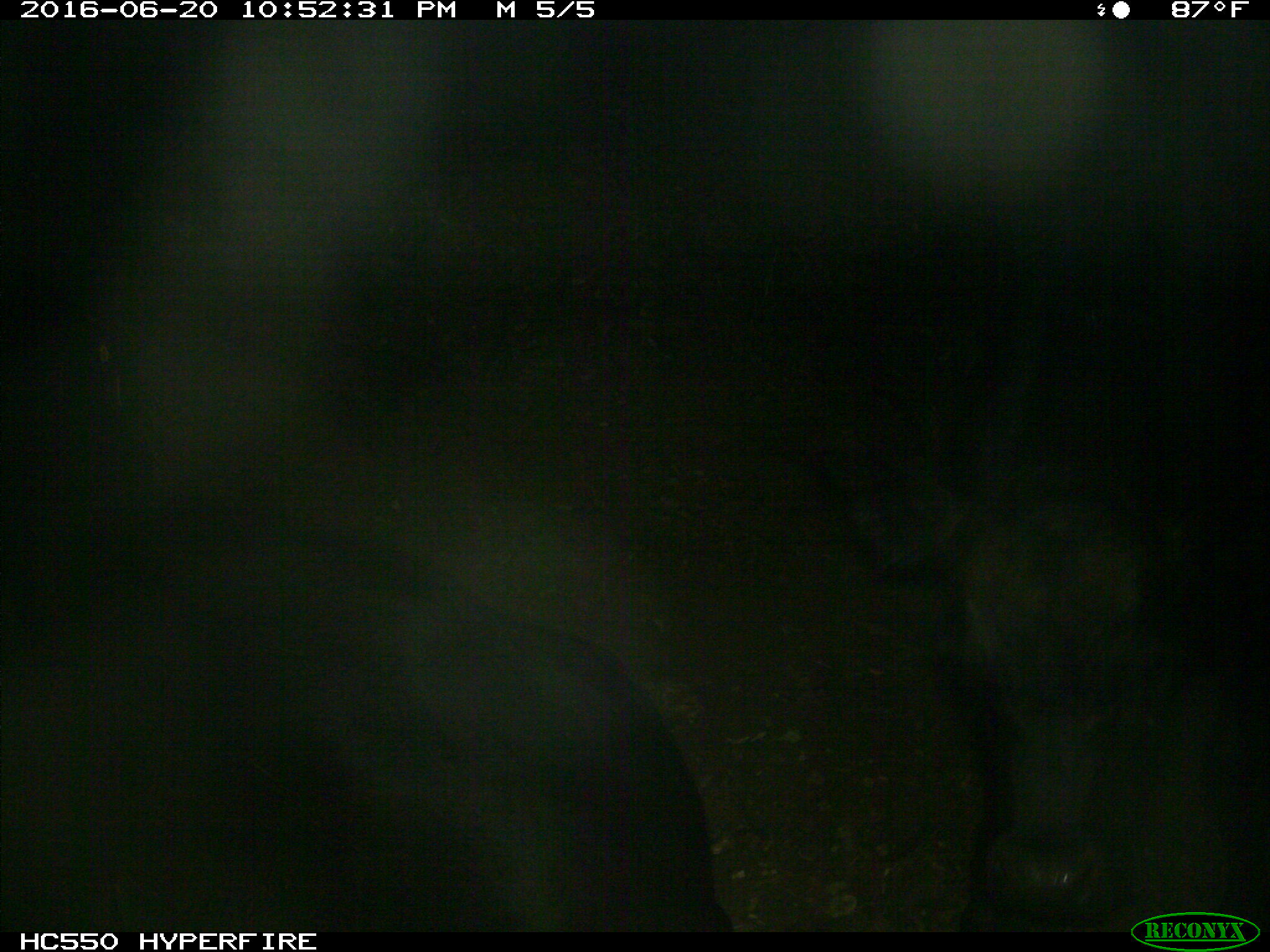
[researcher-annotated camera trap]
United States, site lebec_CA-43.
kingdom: Animalia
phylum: Chordata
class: Mammalia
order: Artiodactyla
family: Bovidae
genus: Bos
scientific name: Bos taurus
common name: domestic cow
Bos taurus (domestic cow).